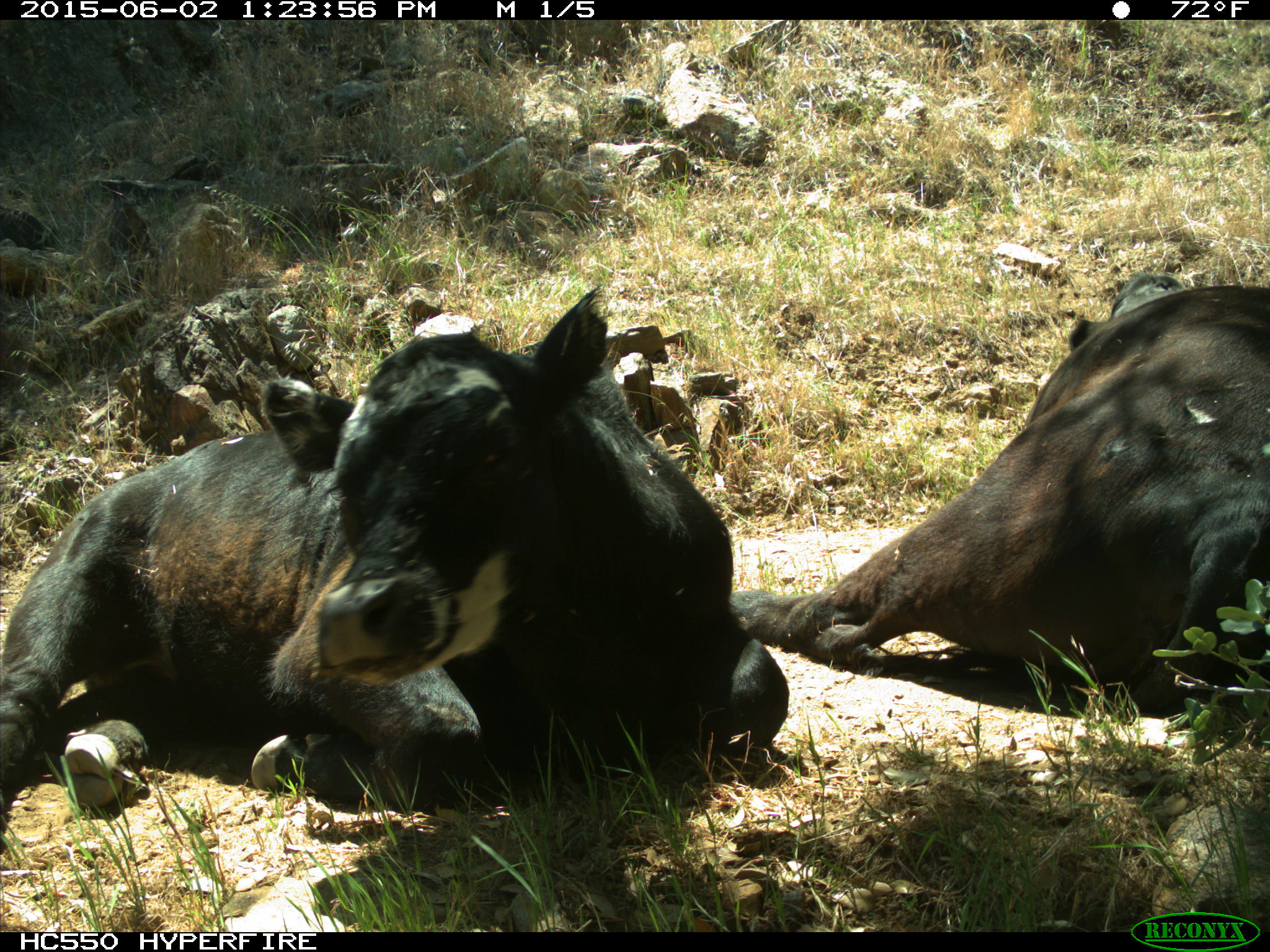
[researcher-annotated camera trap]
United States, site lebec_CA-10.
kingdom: Animalia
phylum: Chordata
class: Mammalia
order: Artiodactyla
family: Bovidae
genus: Bos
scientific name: Bos taurus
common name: domestic cow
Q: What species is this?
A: Bos taurus (domestic cow).